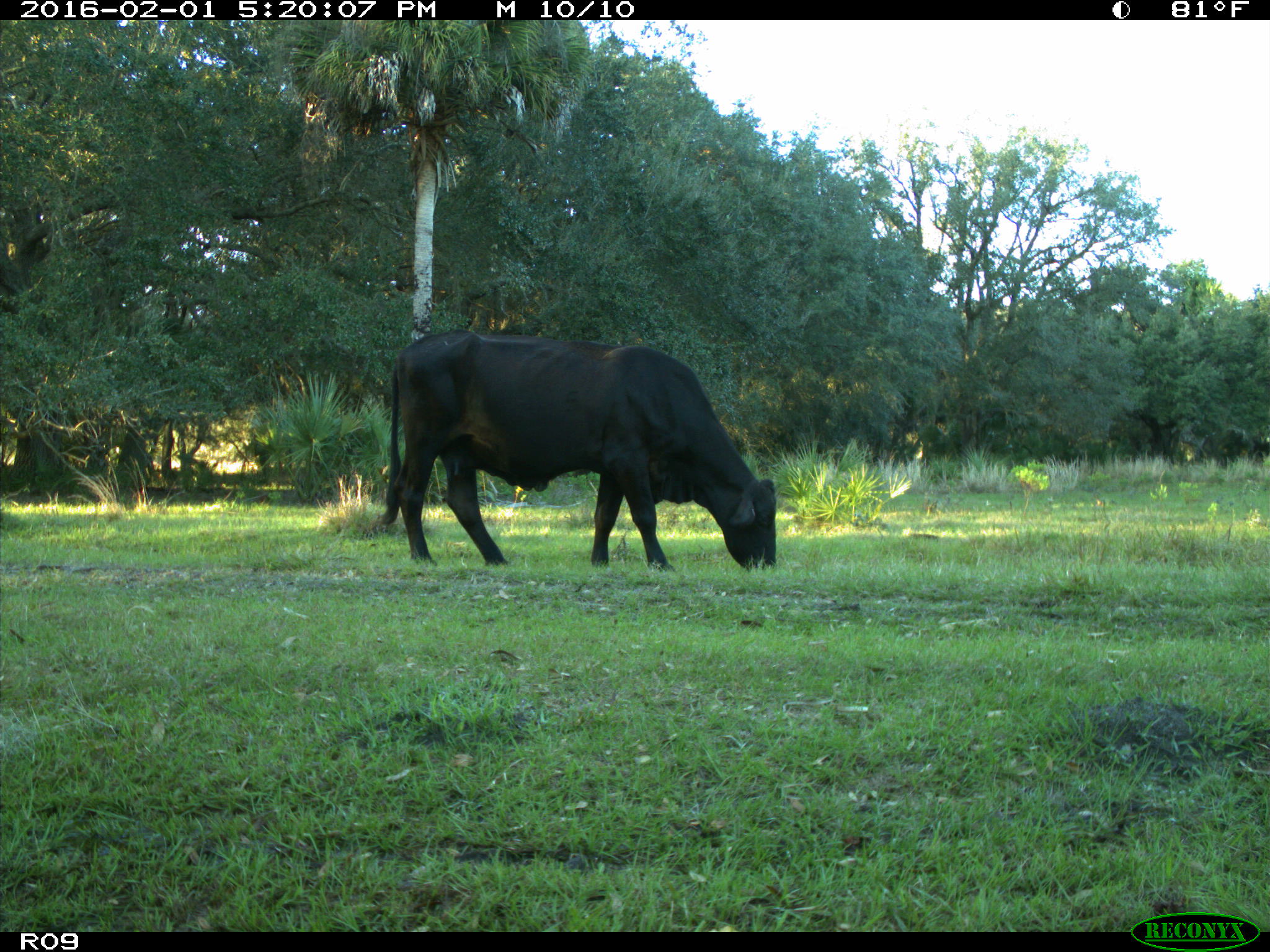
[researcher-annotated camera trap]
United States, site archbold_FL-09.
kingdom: Animalia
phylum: Chordata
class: Mammalia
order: Artiodactyla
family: Bovidae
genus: Bos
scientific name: Bos taurus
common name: domestic cow